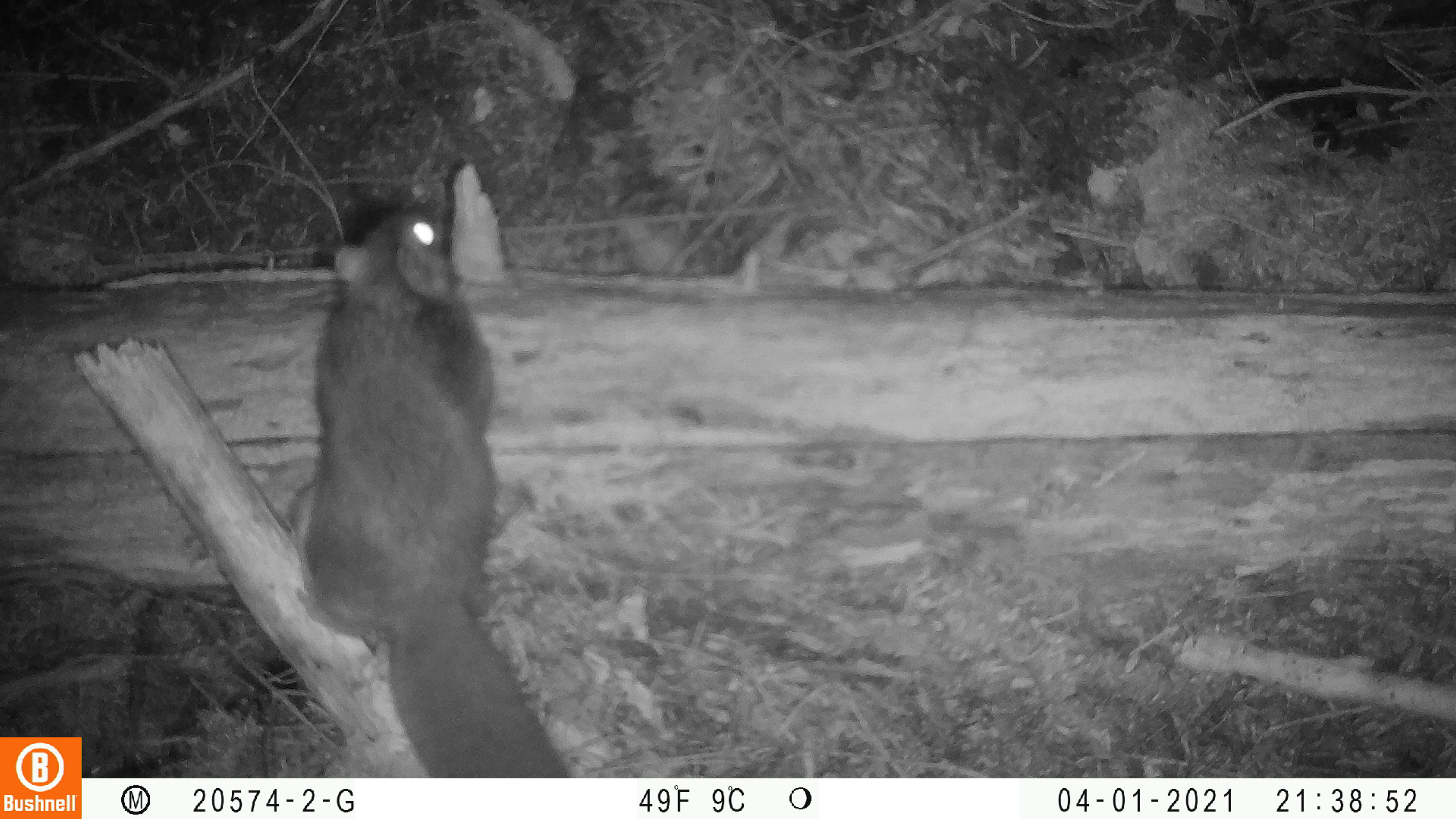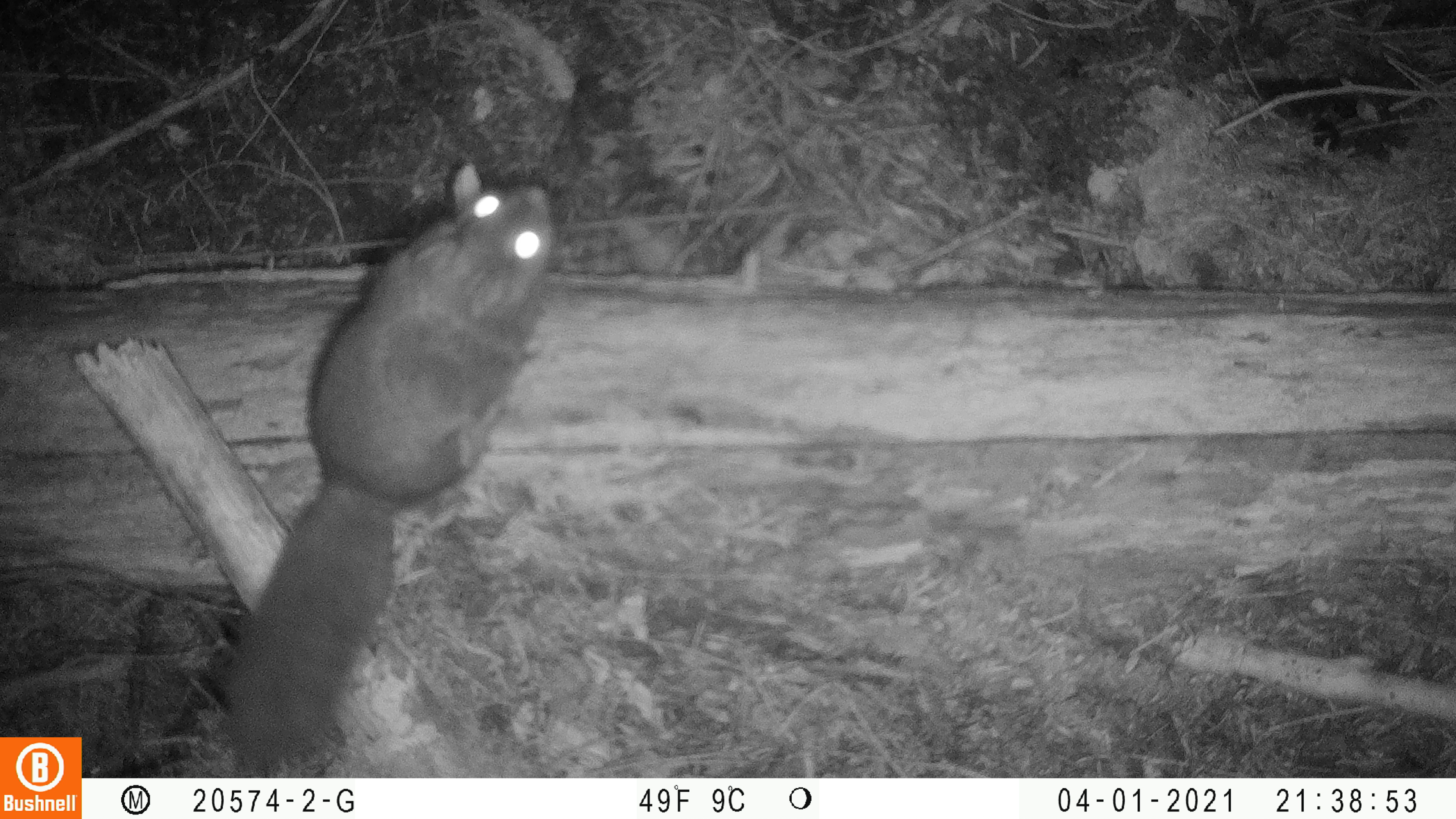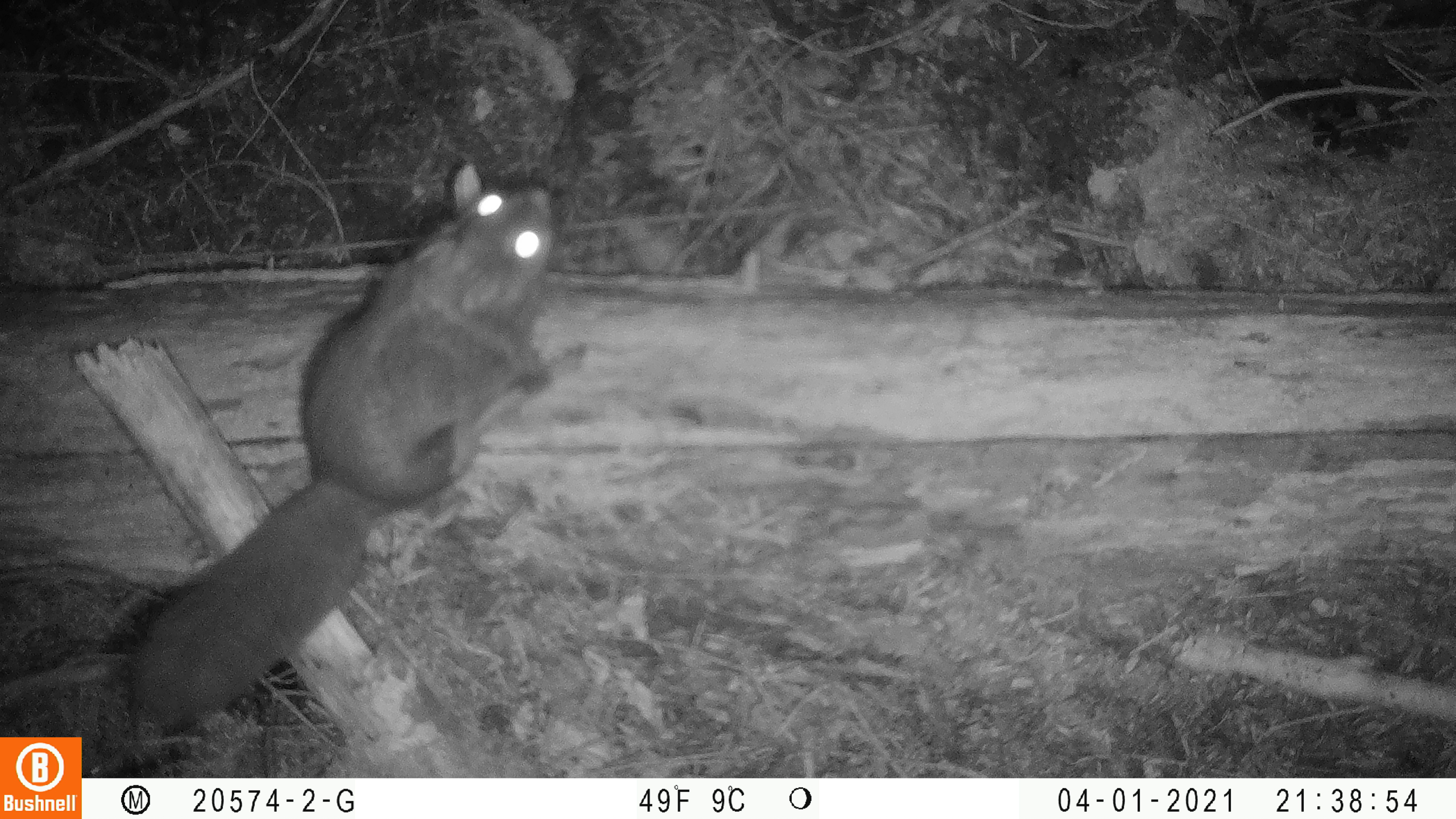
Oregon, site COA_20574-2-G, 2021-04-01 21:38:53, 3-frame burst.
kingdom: Animalia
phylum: Chordata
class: Mammalia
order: Rodentia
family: Sciuridae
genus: Glaucomys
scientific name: Glaucomys oregonensis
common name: humboldt's flying squirrel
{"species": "humboldt's flying squirrel (Glaucomys oregonensis)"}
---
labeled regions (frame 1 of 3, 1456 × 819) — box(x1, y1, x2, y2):
humboldt's flying squirrel: box(286, 196, 581, 771)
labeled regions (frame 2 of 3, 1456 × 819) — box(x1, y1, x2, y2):
humboldt's flying squirrel: box(215, 171, 564, 767)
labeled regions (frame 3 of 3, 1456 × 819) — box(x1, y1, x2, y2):
humboldt's flying squirrel: box(124, 182, 595, 731)